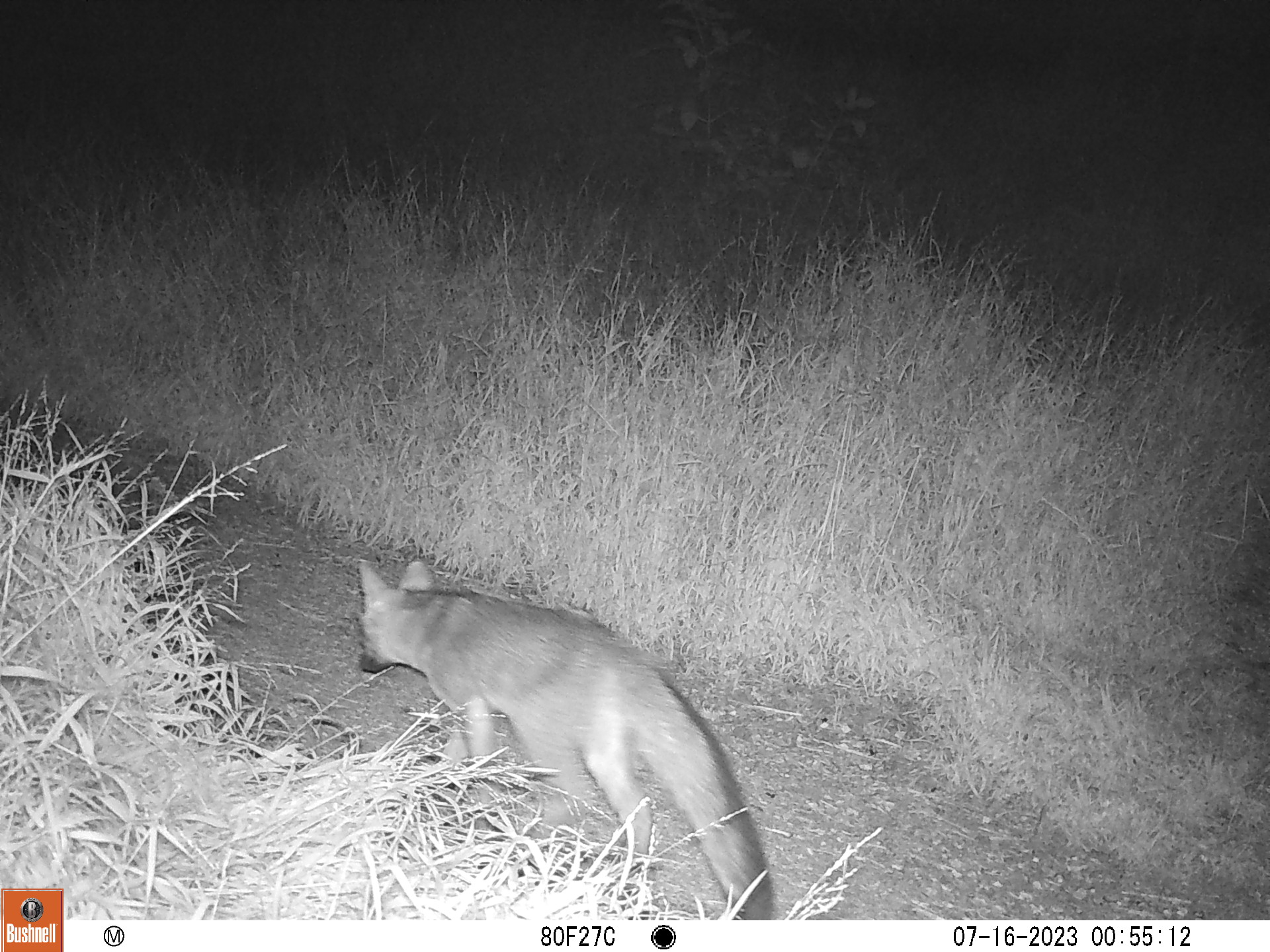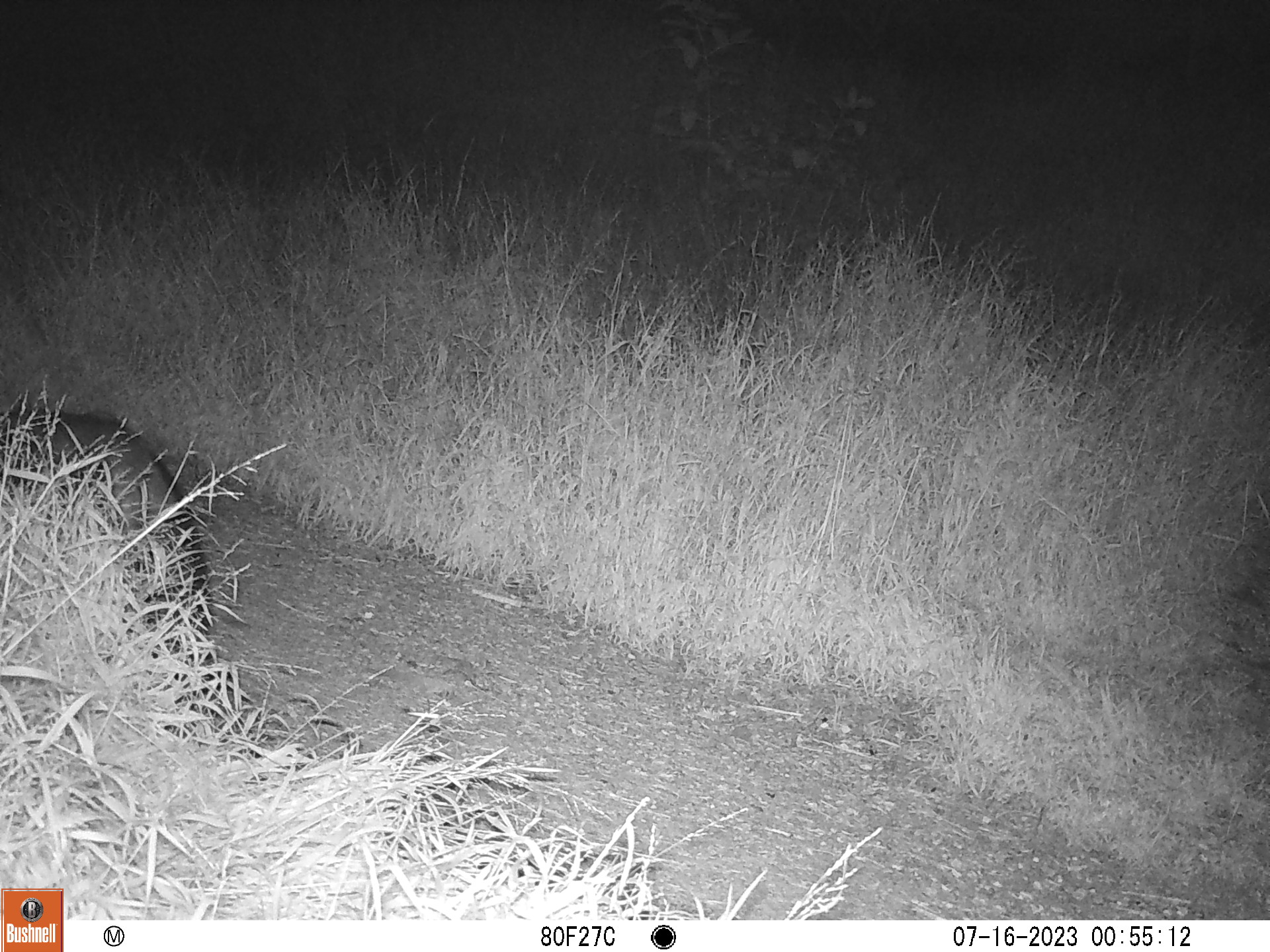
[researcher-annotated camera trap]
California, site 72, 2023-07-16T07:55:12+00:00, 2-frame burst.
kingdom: Animalia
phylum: Chordata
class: Mammalia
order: Carnivora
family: Canidae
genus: Urocyon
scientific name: Urocyon cinereoargenteus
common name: gray fox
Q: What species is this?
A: Gray fox (Urocyon cinereoargenteus).